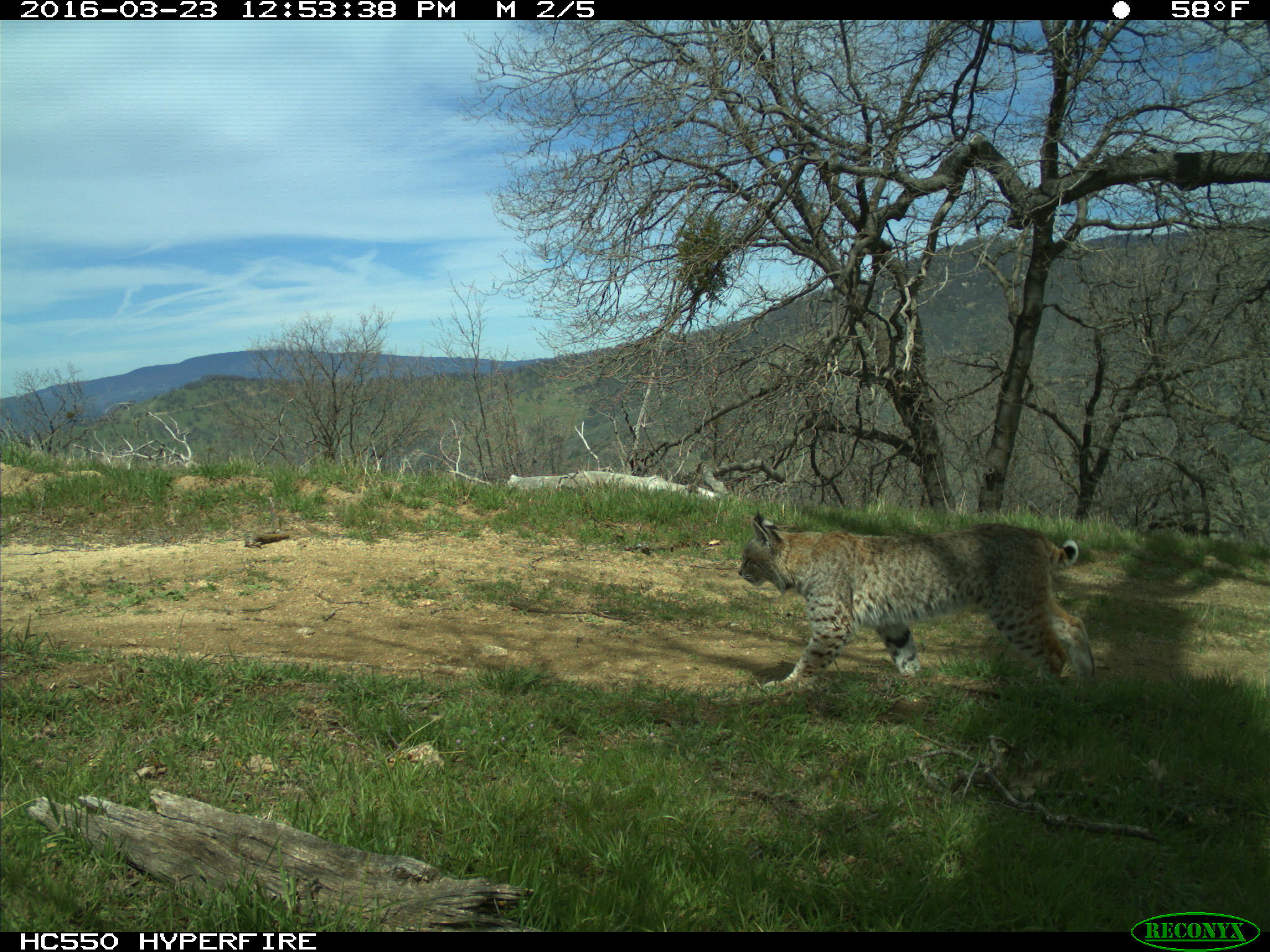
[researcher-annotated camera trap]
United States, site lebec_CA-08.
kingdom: Animalia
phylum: Chordata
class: Mammalia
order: Carnivora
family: Felidae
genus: Lynx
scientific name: Lynx rufus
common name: bobcat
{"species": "Lynx rufus (bobcat)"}